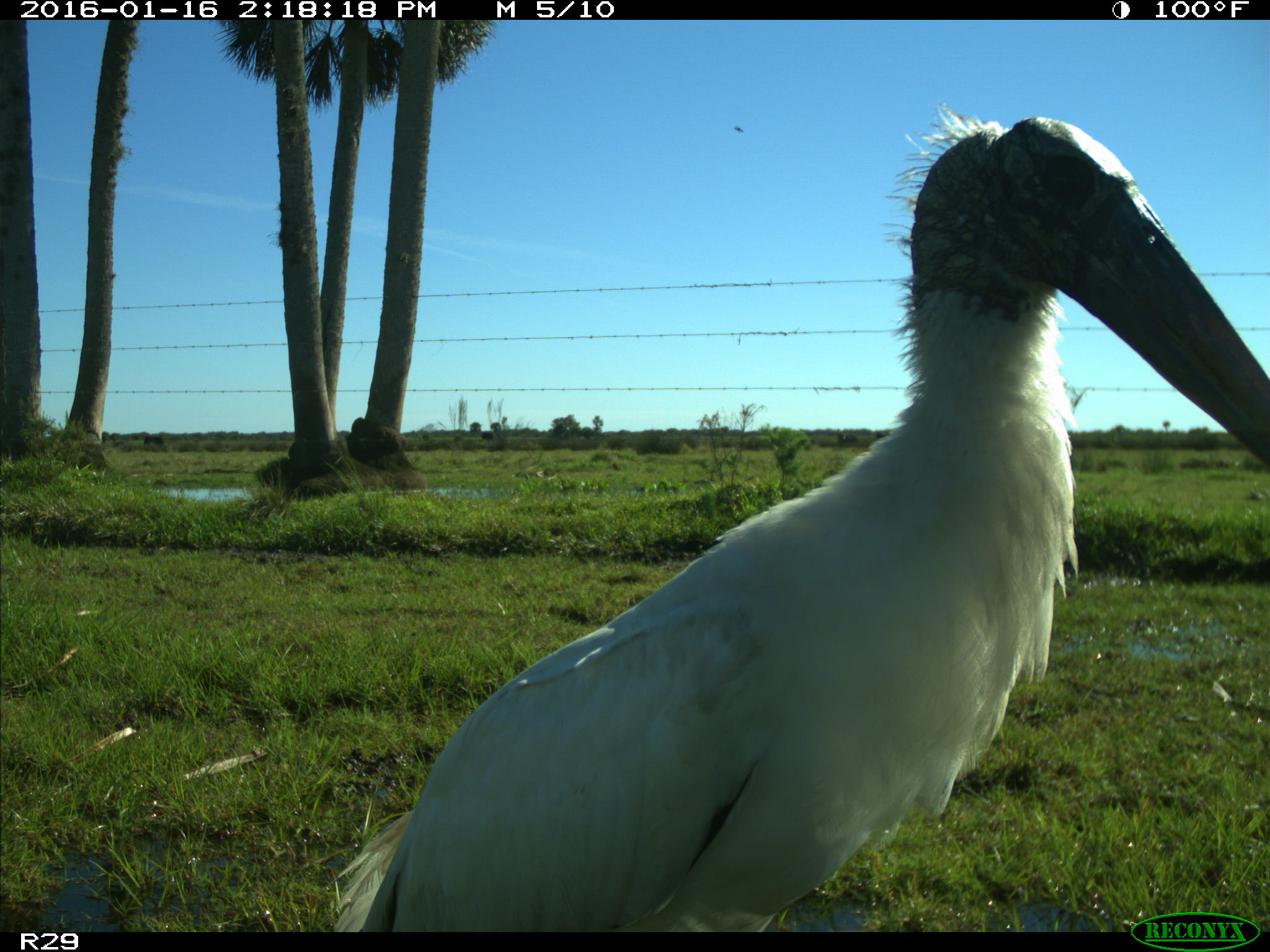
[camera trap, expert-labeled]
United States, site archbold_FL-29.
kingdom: Animalia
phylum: Chordata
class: Aves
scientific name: Aves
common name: birds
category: unidentified bird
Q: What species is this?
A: Unidentified bird (birds) (Aves).